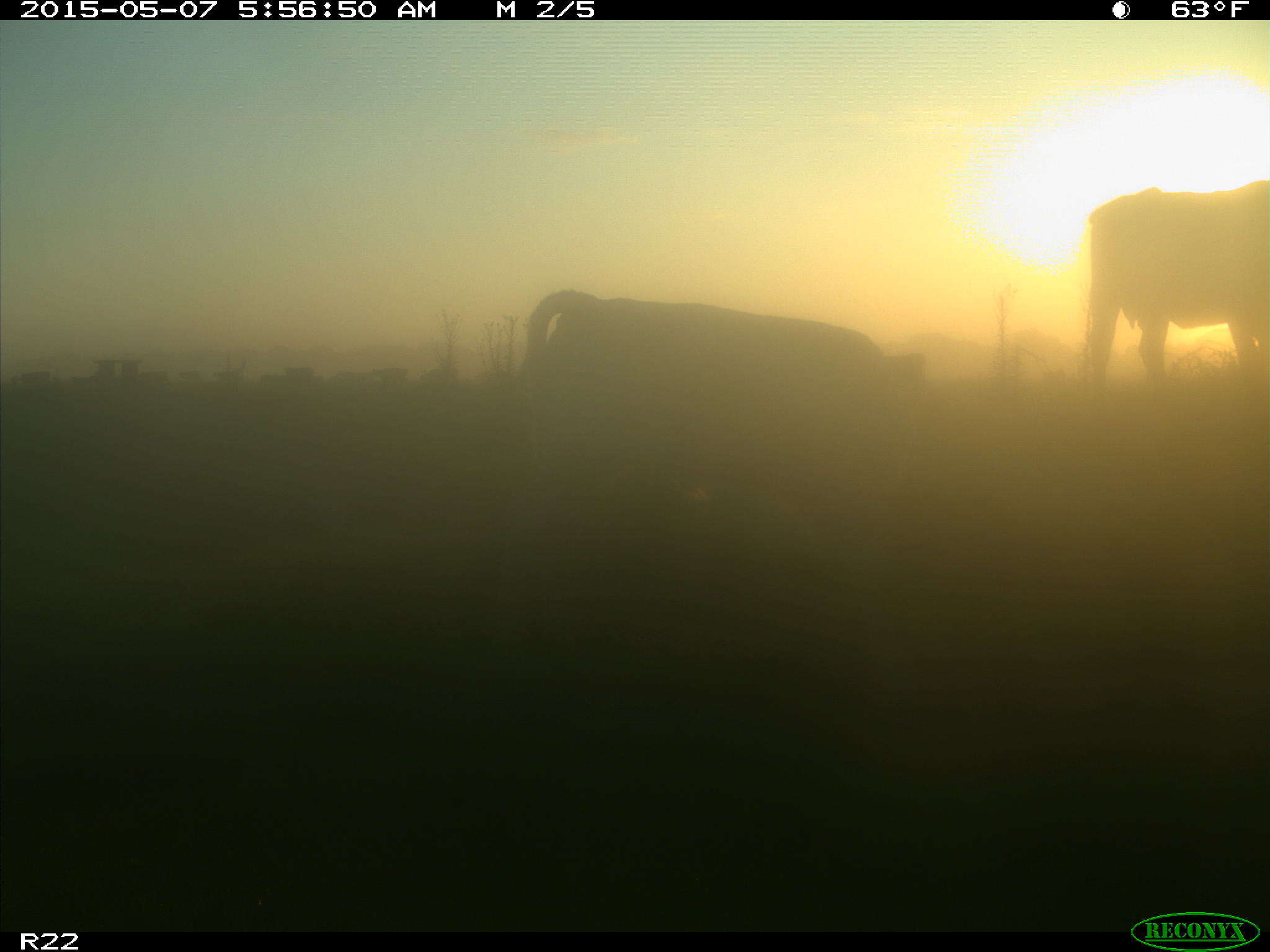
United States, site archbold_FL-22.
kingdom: Animalia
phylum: Chordata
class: Mammalia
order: Artiodactyla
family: Bovidae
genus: Bos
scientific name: Bos taurus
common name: domestic cow